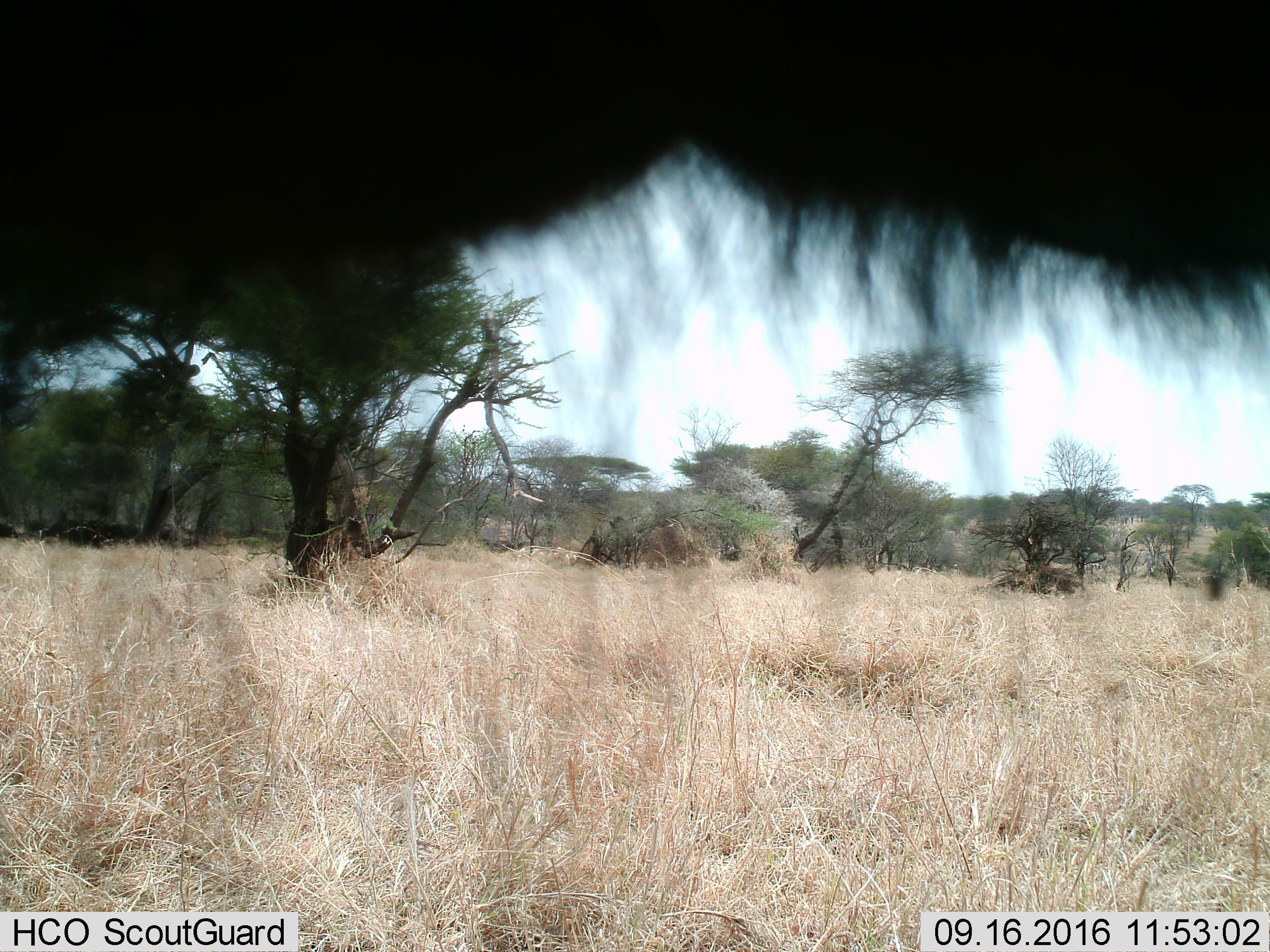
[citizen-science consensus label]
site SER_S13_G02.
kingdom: Animalia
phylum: Chordata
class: Mammalia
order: Artiodactyla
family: Bovidae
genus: Connochaetes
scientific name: Connochaetes taurinus taurinus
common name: blue wildebeest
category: wildebeestblue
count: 1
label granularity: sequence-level